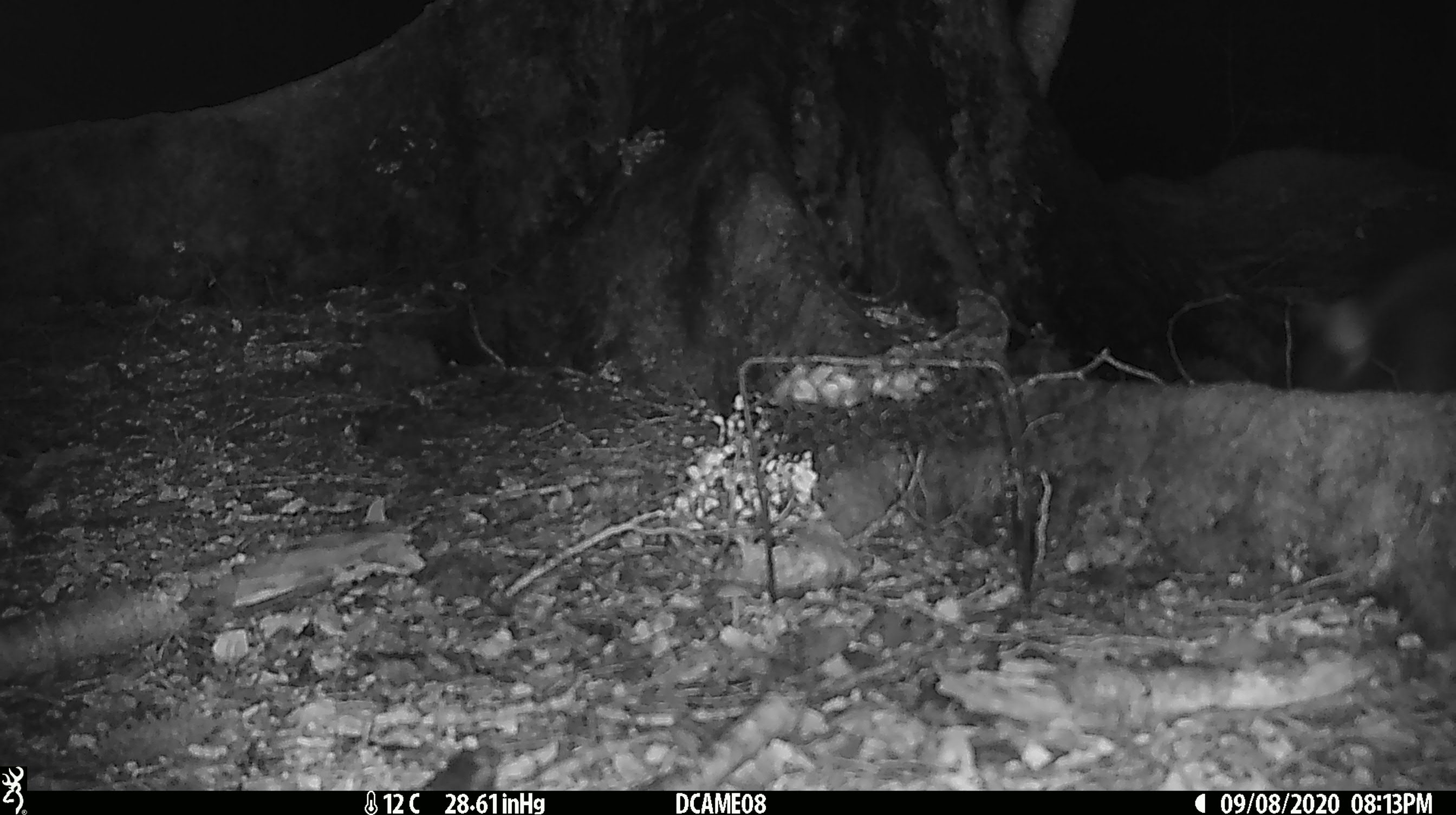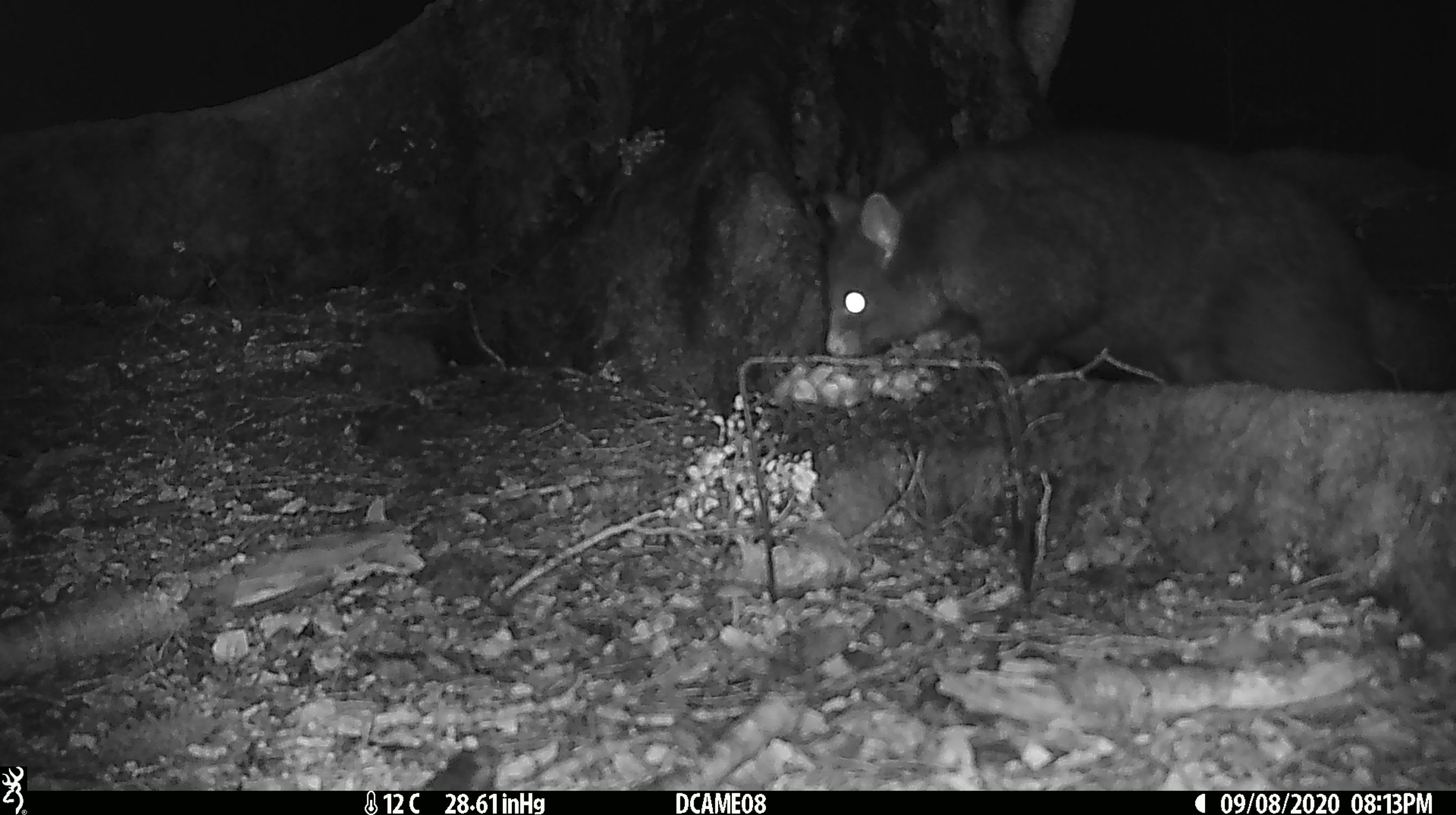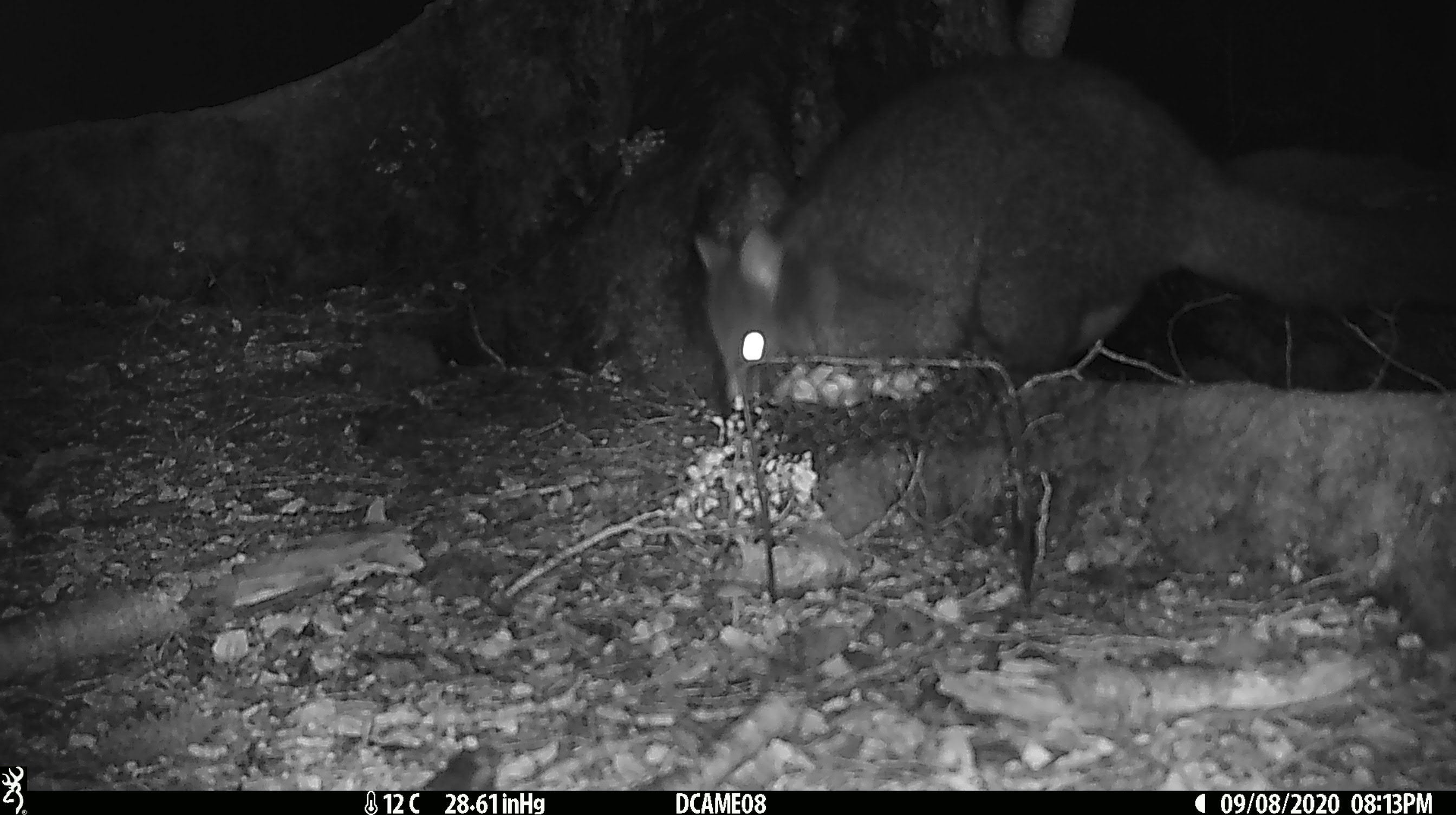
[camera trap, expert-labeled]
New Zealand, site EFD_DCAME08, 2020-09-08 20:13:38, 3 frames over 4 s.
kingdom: Animalia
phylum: Chordata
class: Mammalia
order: Diprotodontia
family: Phalangeridae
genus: Trichosurus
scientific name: Trichosurus vulpecula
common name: common brushtail possum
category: possum